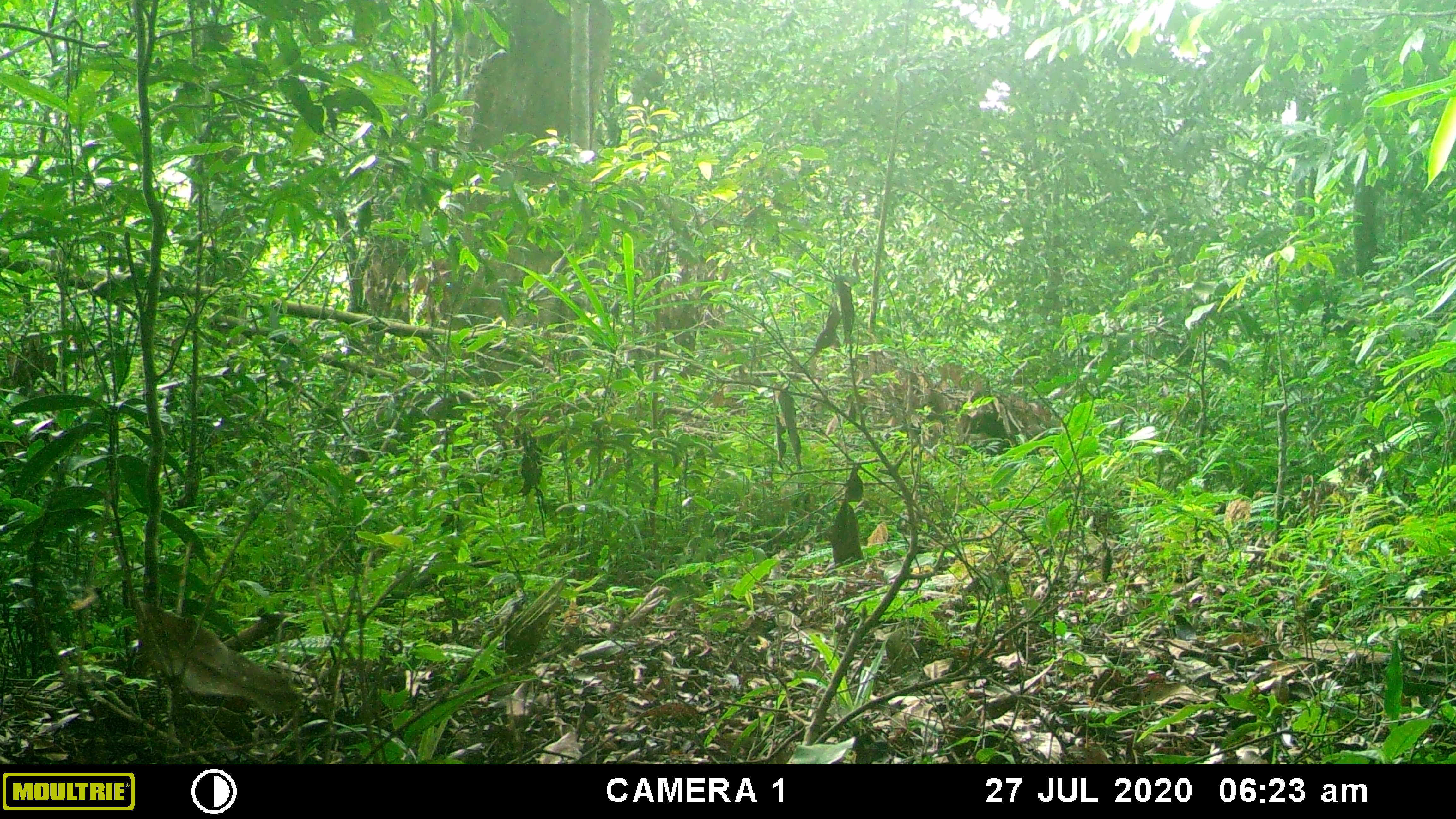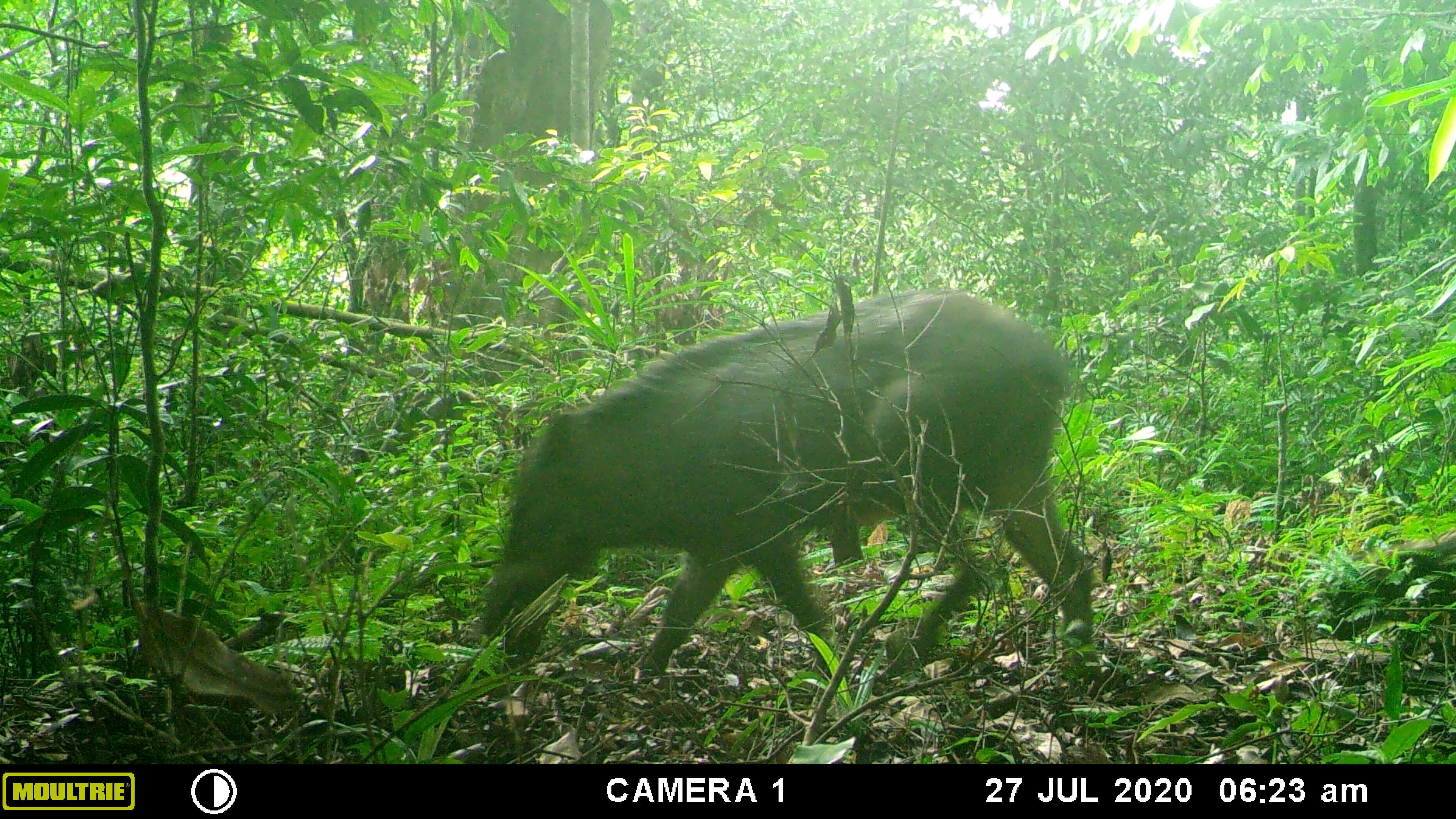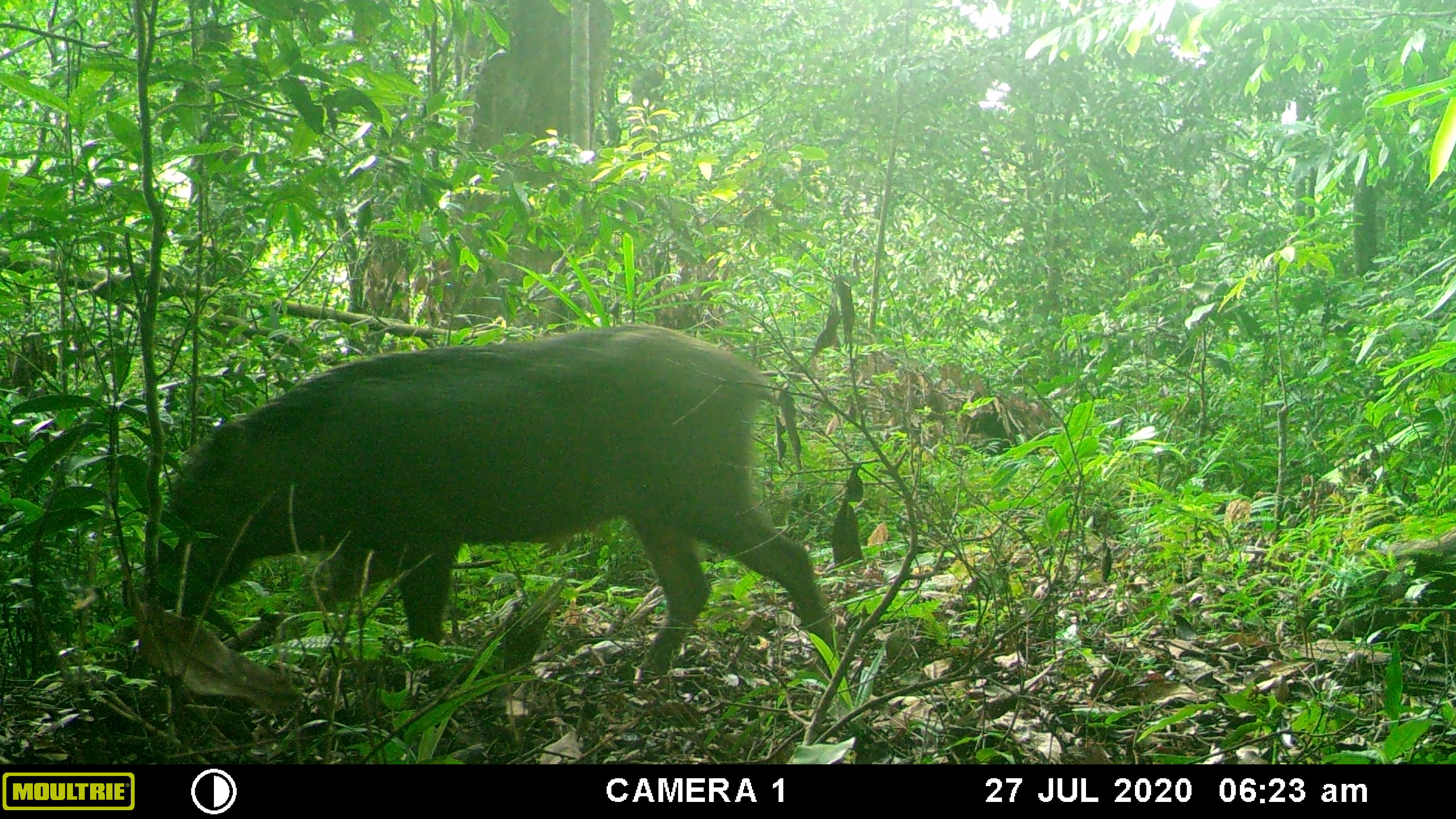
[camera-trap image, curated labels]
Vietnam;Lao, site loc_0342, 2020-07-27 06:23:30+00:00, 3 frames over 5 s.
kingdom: Animalia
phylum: Chordata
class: Mammalia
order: Artiodactyla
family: Suidae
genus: Sus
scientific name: Sus scrofa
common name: eurasian wild pig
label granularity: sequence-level